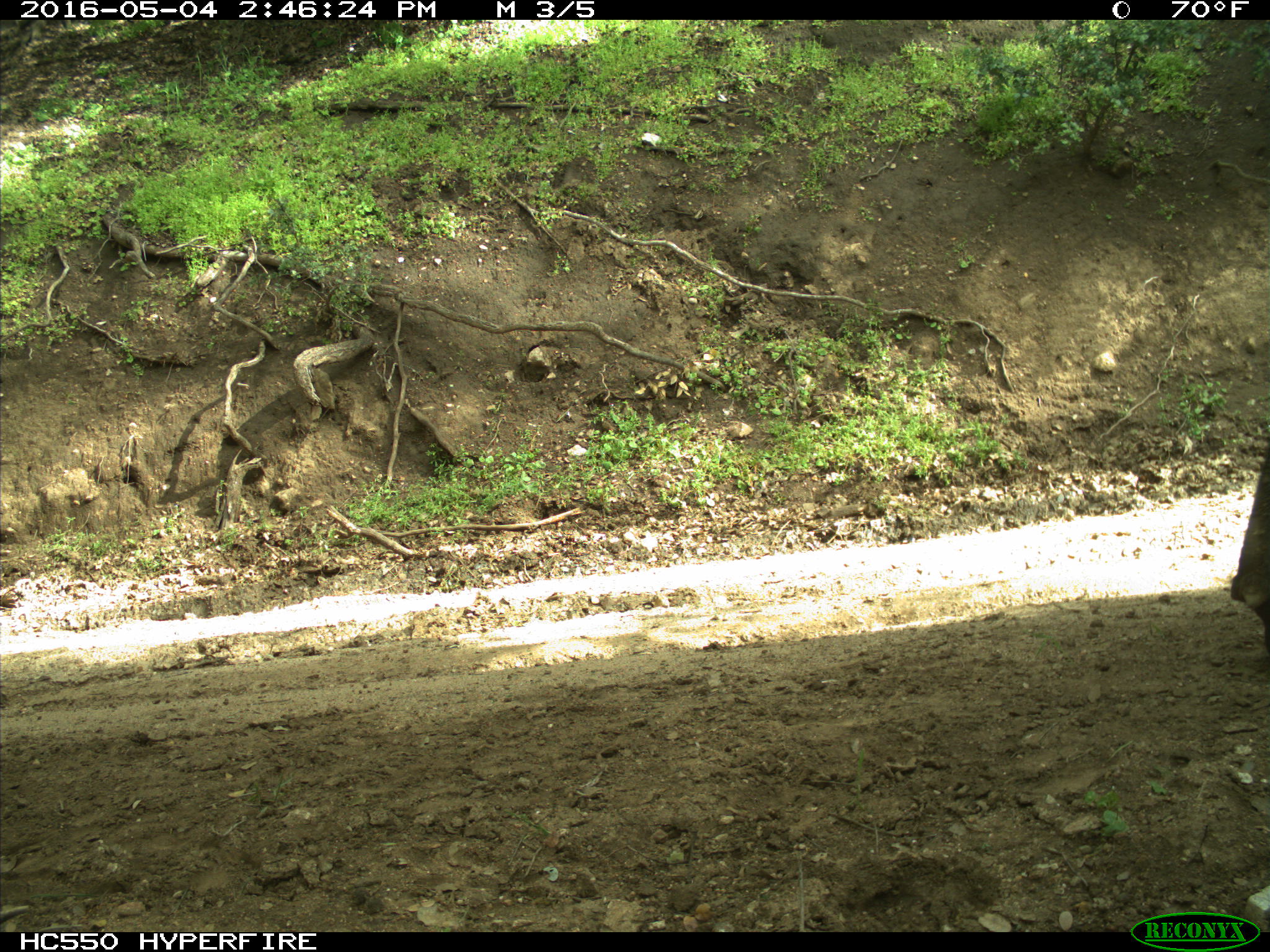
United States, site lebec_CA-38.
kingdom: Animalia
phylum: Chordata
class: Mammalia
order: Artiodactyla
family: Bovidae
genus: Bos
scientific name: Bos taurus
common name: domestic cow